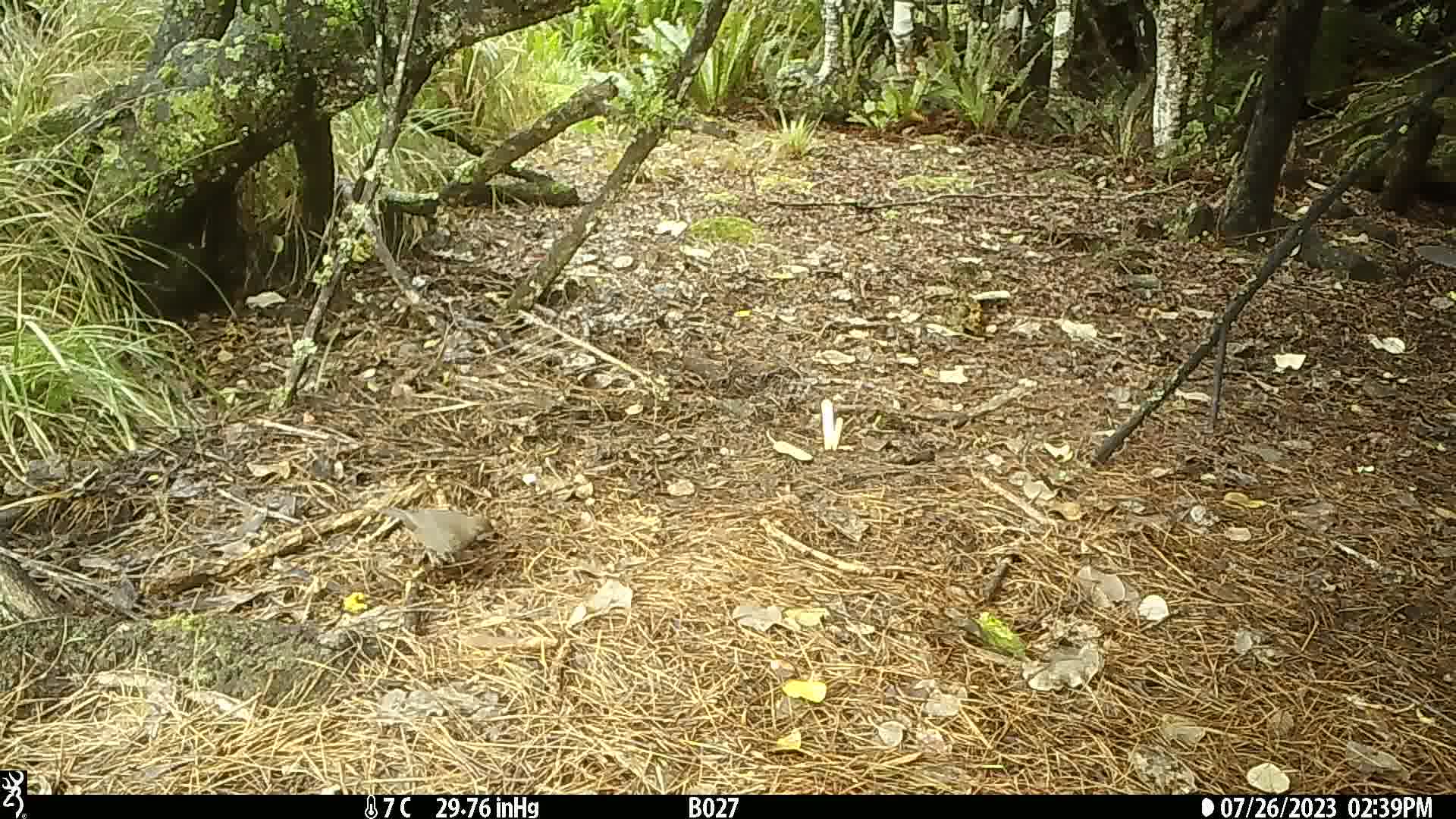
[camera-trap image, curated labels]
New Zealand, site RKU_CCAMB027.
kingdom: Animalia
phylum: Chordata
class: Aves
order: Passeriformes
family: Turdidae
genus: Turdus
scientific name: Turdus merula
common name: eurasian blackbird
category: blackbird